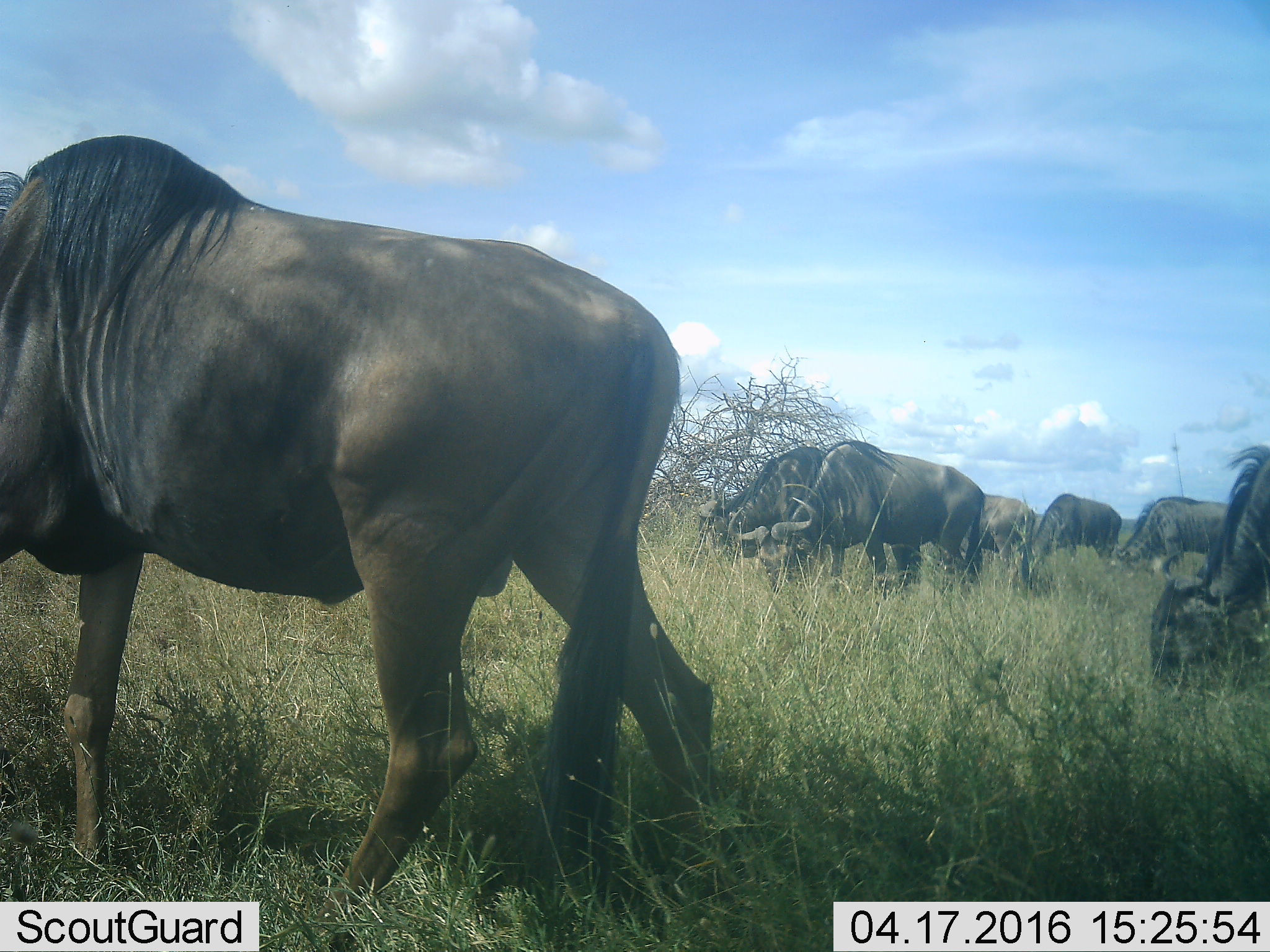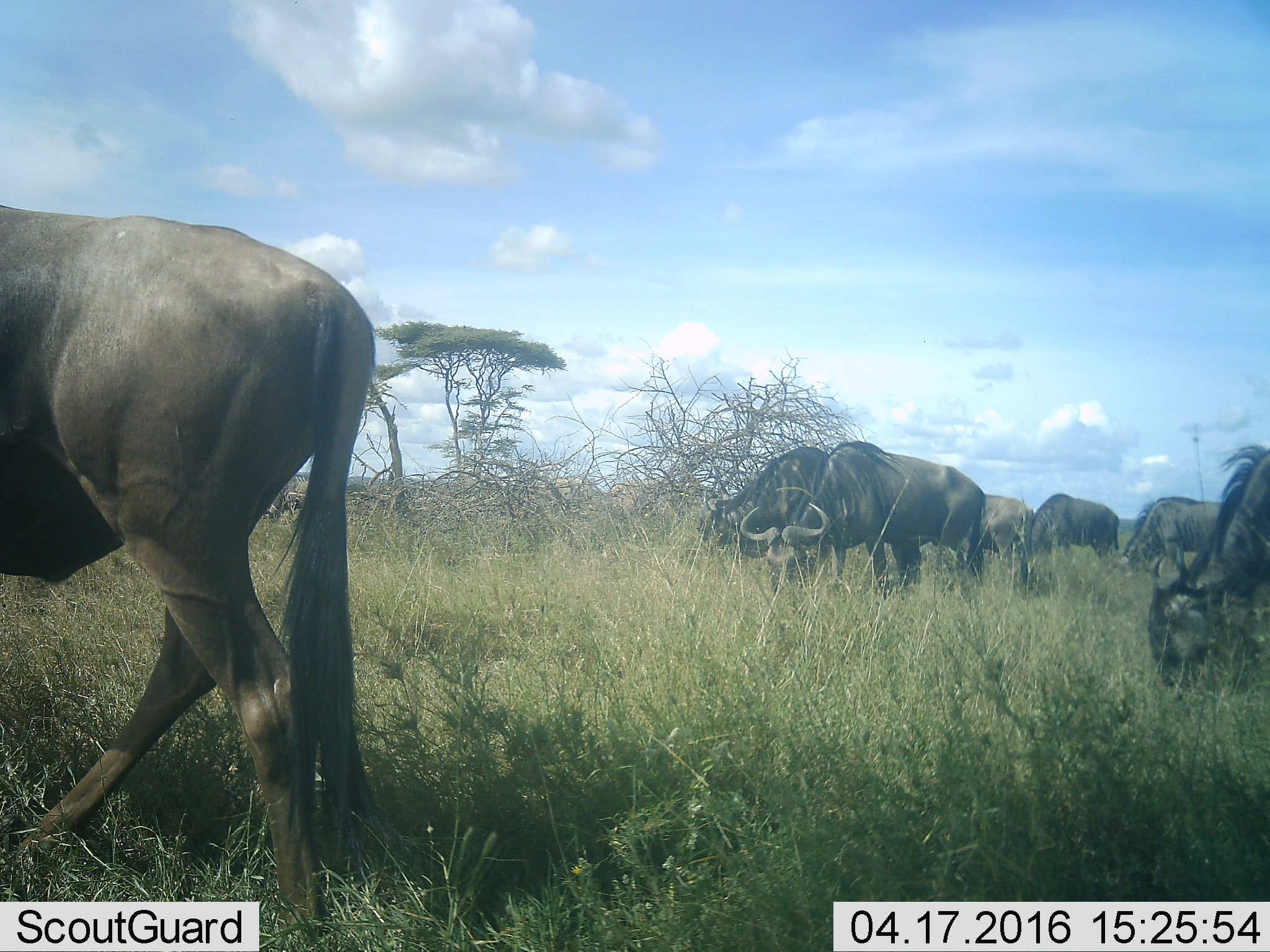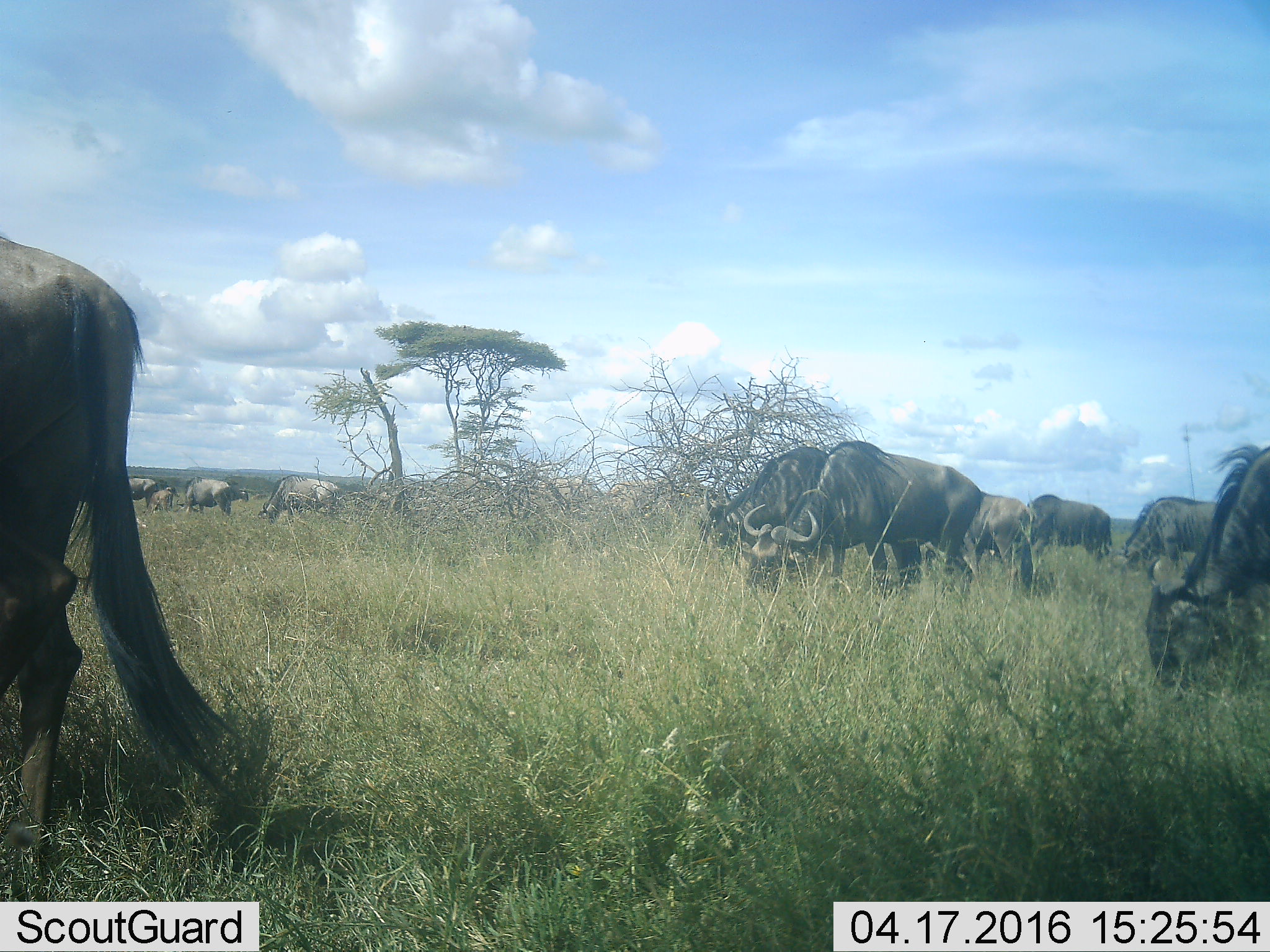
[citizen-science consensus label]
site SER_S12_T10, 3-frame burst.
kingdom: Animalia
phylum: Chordata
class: Mammalia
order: Artiodactyla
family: Bovidae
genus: Connochaetes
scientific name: Connochaetes taurinus taurinus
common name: blue wildebeest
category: wildebeestblue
Wildebeestblue (blue wildebeest) (Connochaetes taurinus taurinus), count 11-50. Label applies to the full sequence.